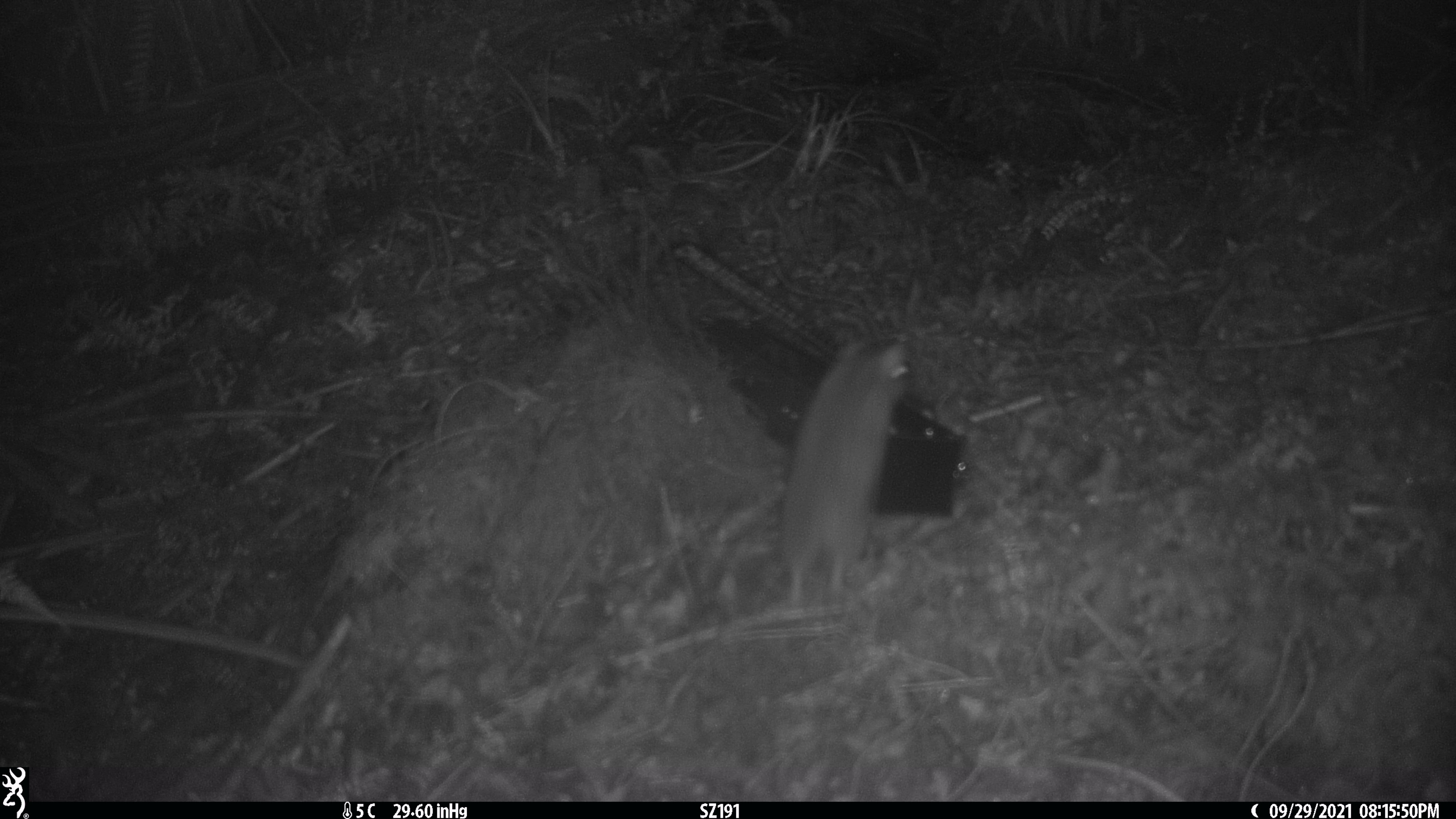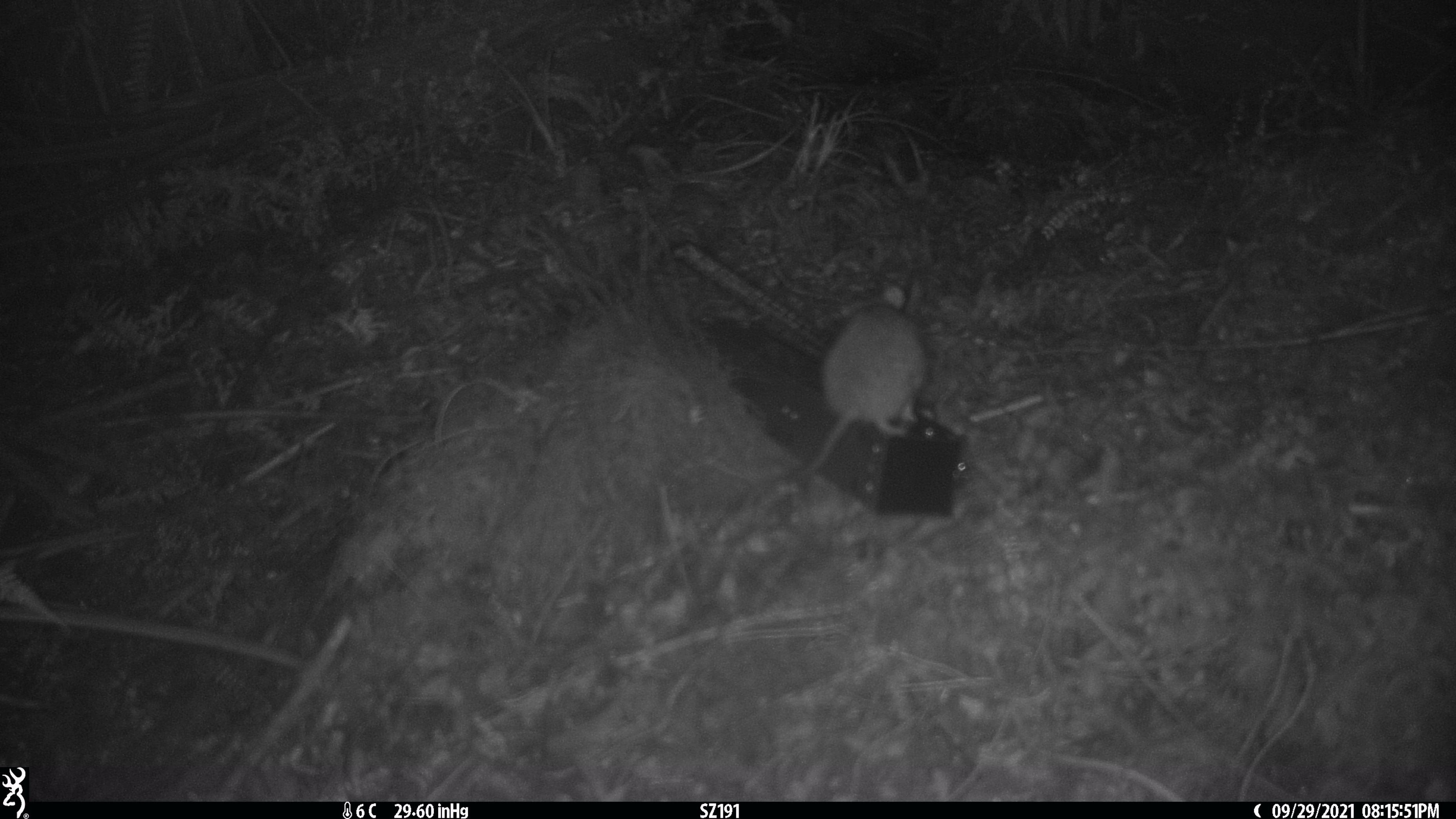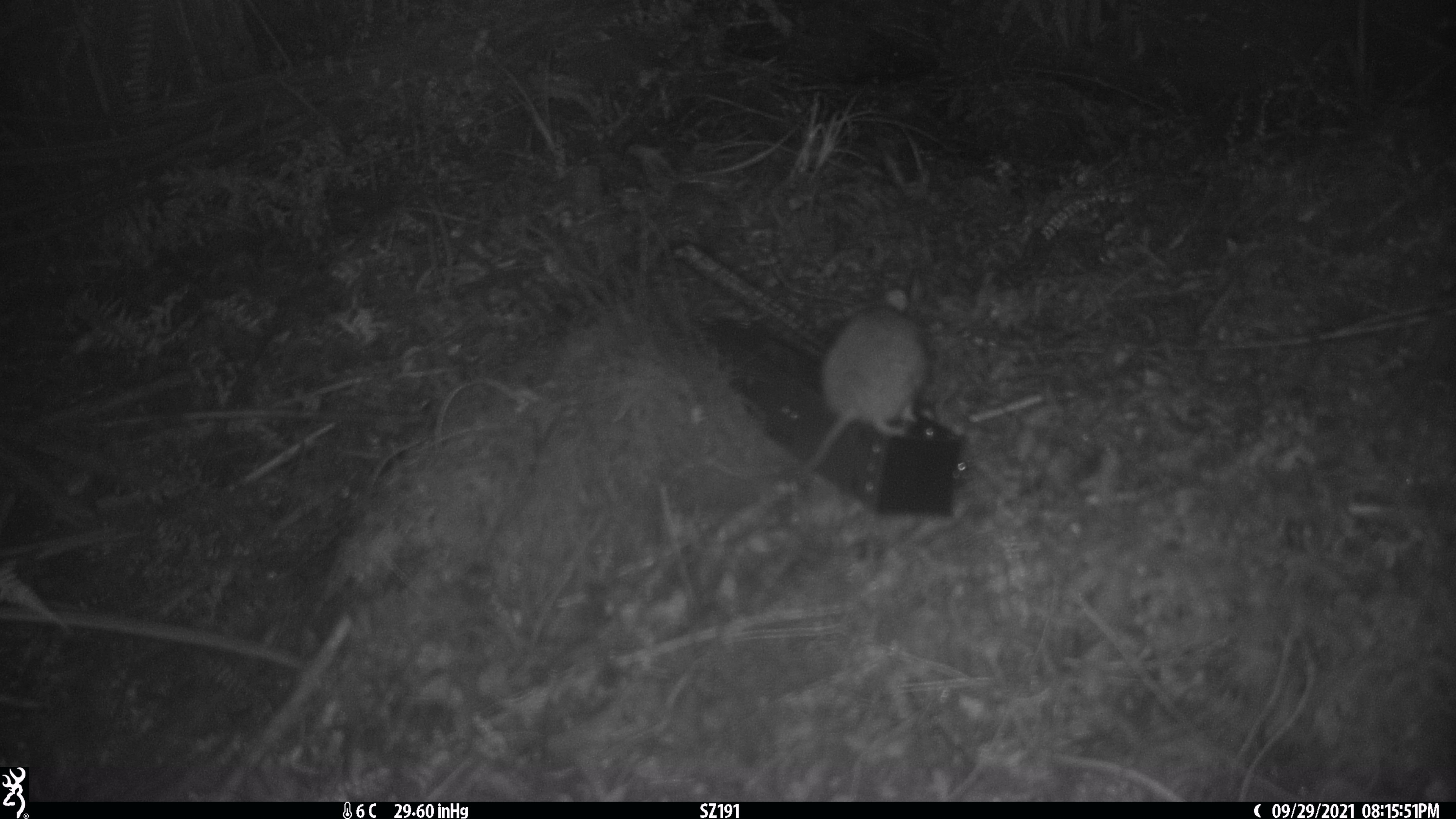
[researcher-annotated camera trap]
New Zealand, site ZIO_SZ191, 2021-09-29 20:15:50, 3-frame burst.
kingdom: Animalia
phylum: Chordata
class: Mammalia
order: Rodentia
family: Muridae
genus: Rattus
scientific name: Rattus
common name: rat